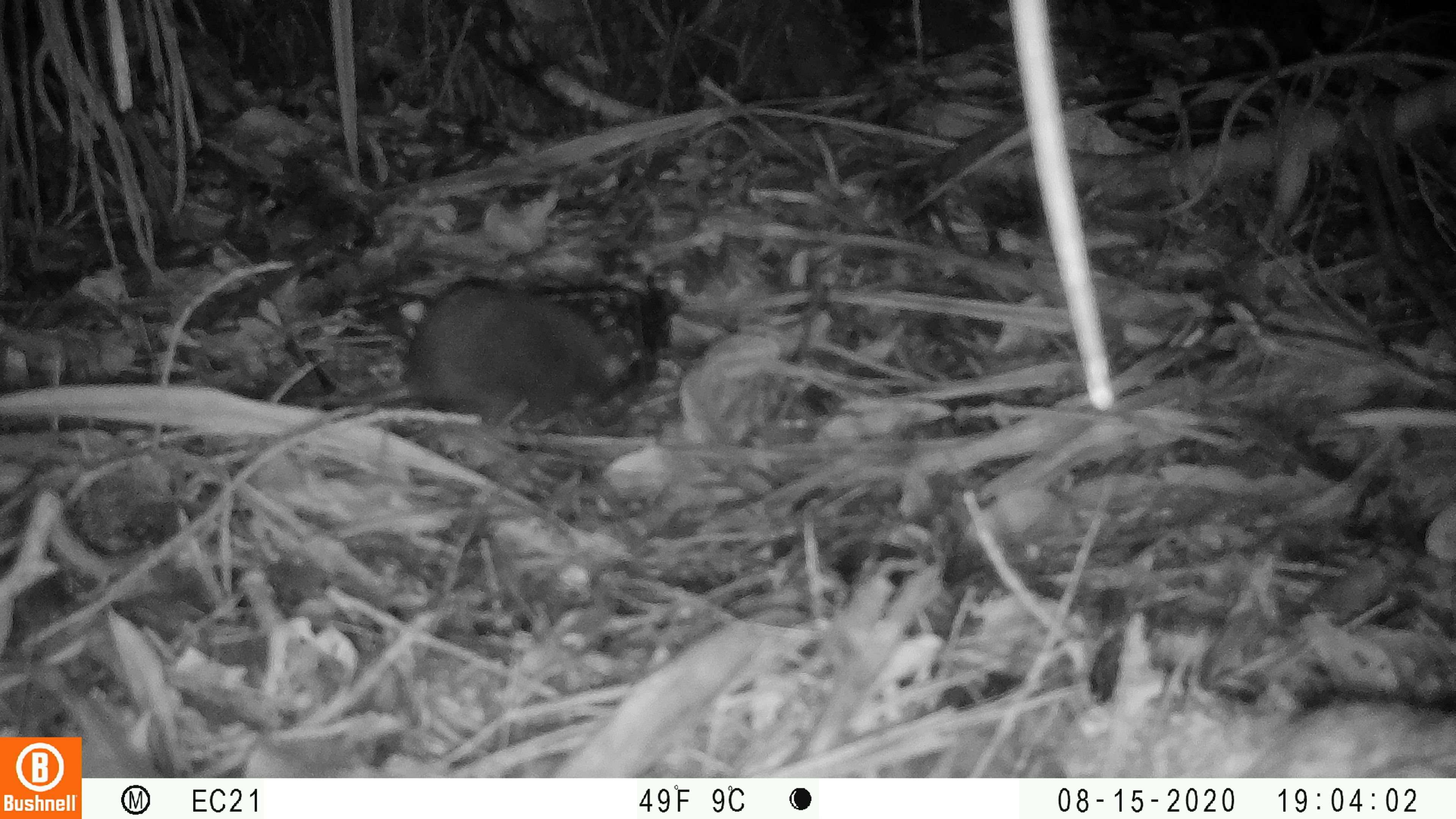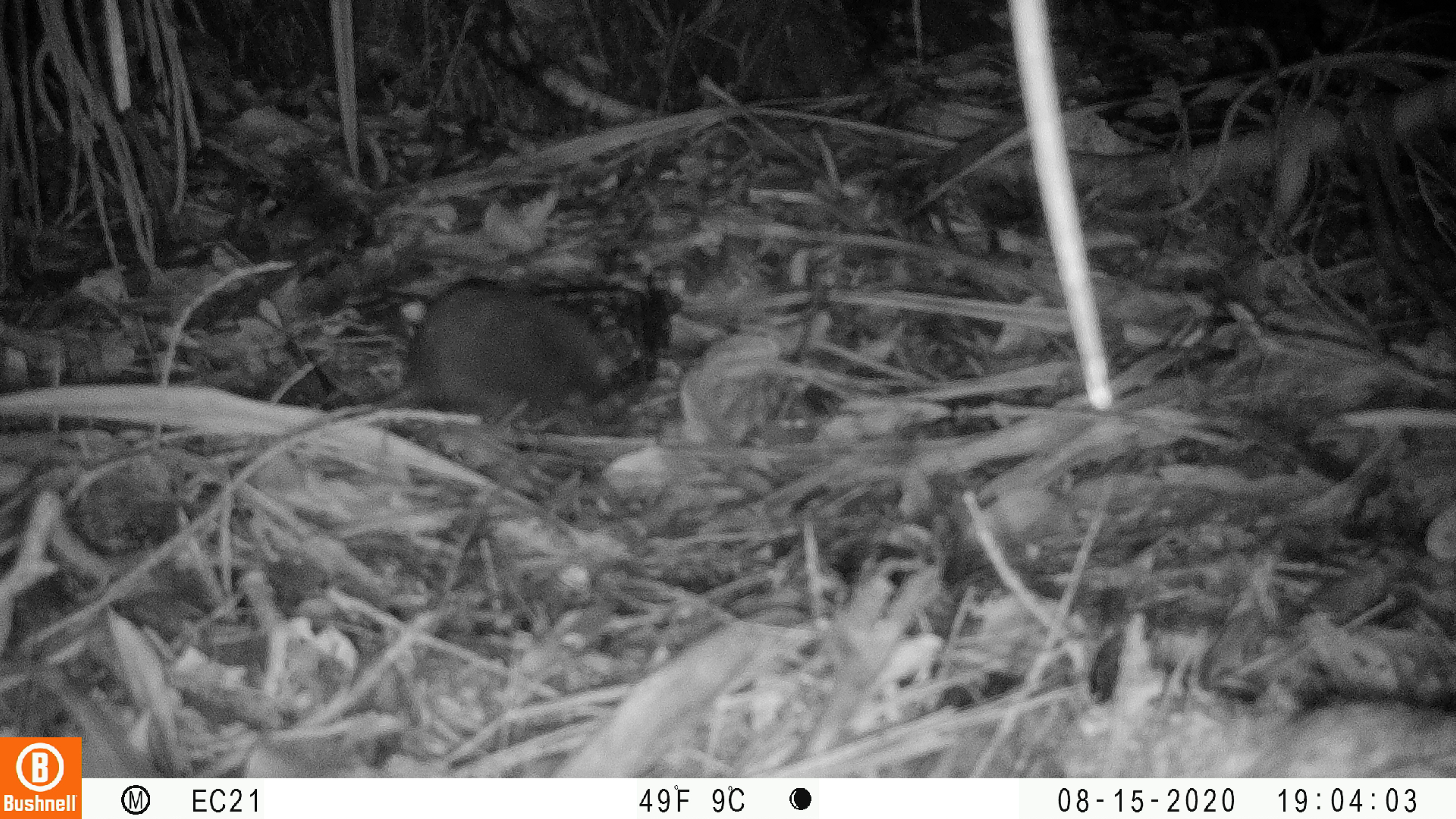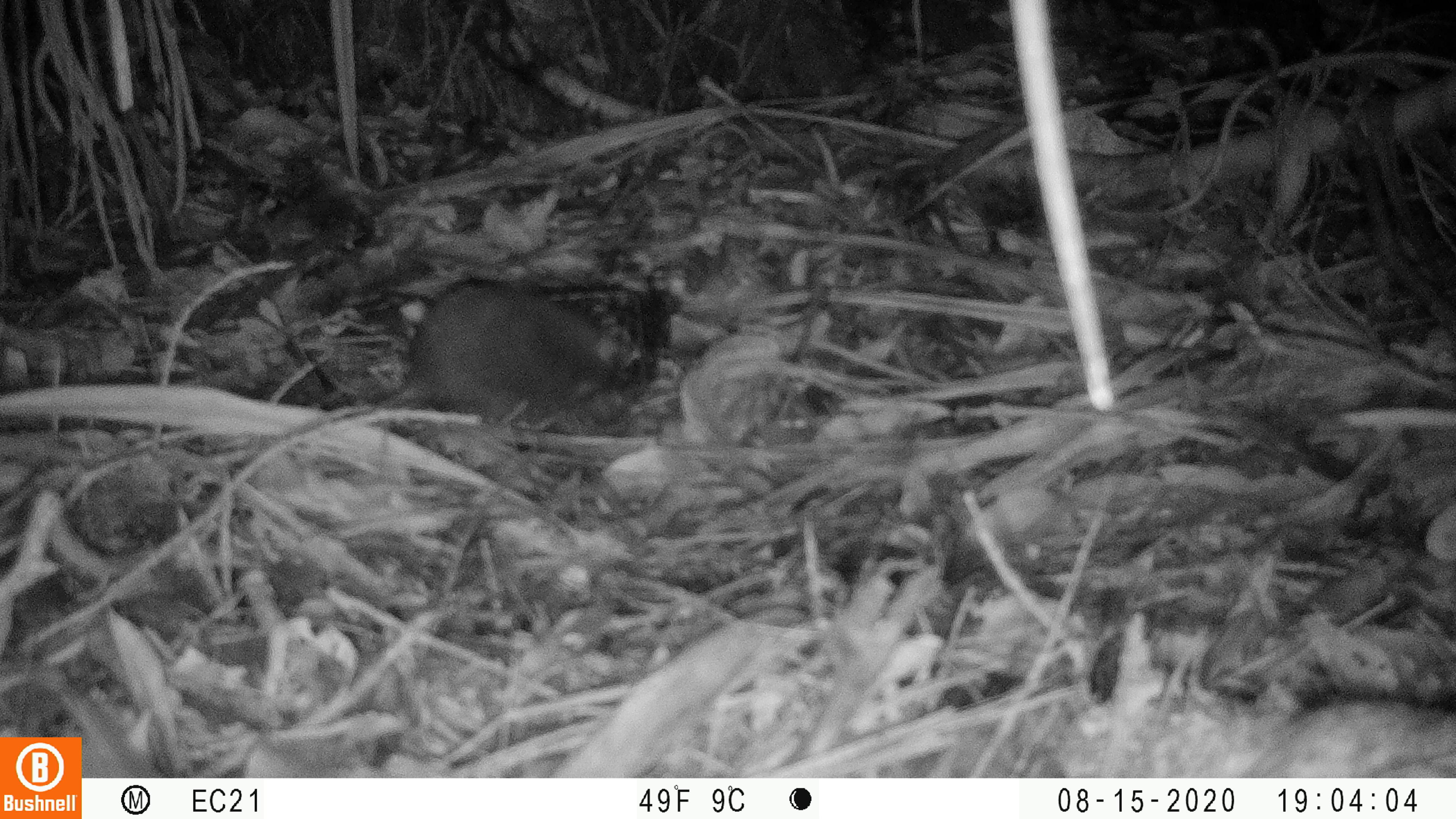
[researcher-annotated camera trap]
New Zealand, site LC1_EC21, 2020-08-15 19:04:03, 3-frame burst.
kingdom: Animalia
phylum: Chordata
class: Mammalia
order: Rodentia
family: Muridae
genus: Rattus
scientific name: Rattus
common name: rat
Rat (Rattus).